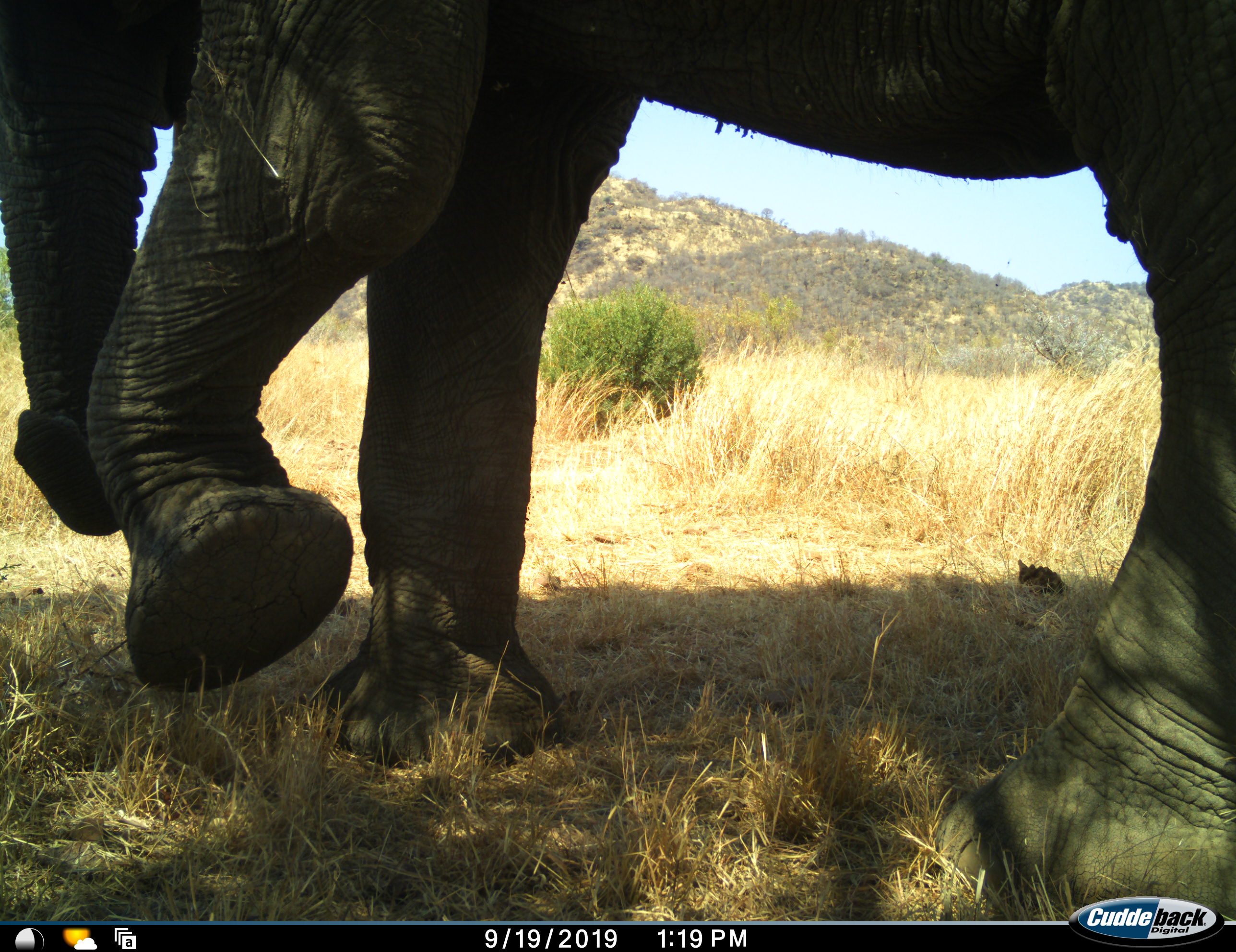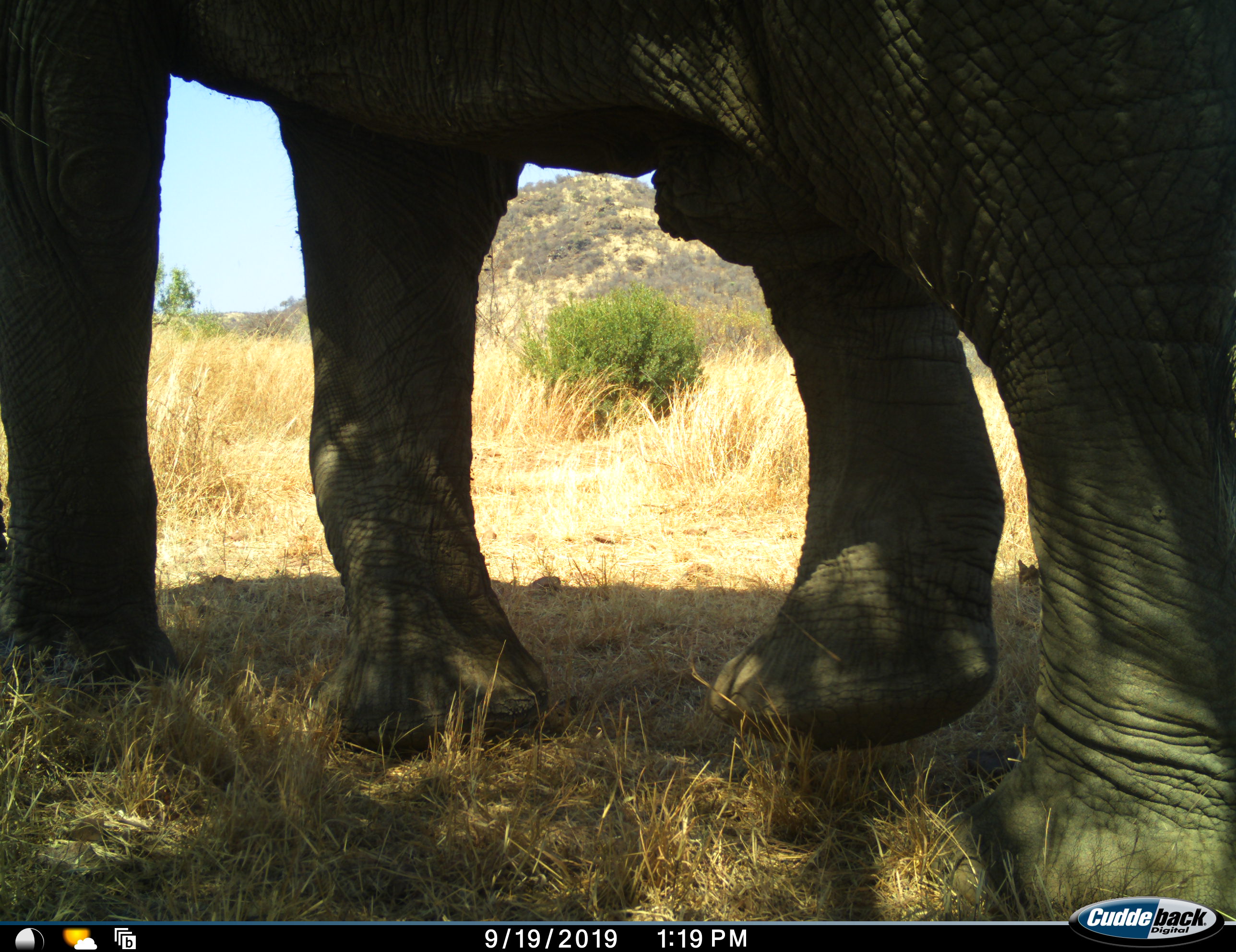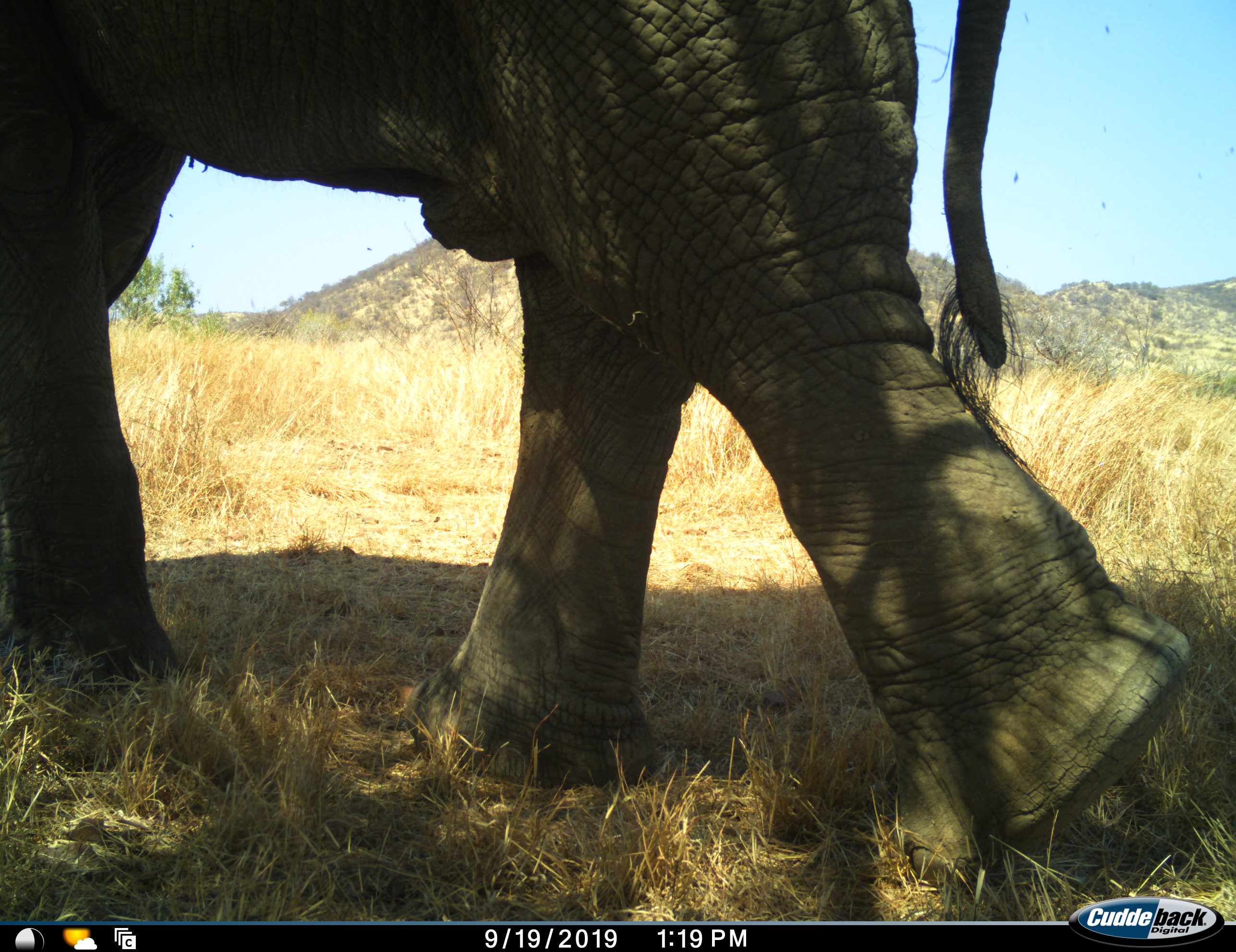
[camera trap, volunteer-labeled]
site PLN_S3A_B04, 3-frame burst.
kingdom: Animalia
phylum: Chordata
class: Mammalia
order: Proboscidea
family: Elephantidae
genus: Loxodonta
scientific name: Loxodonta africana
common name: african bush elephant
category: elephant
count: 1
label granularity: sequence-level